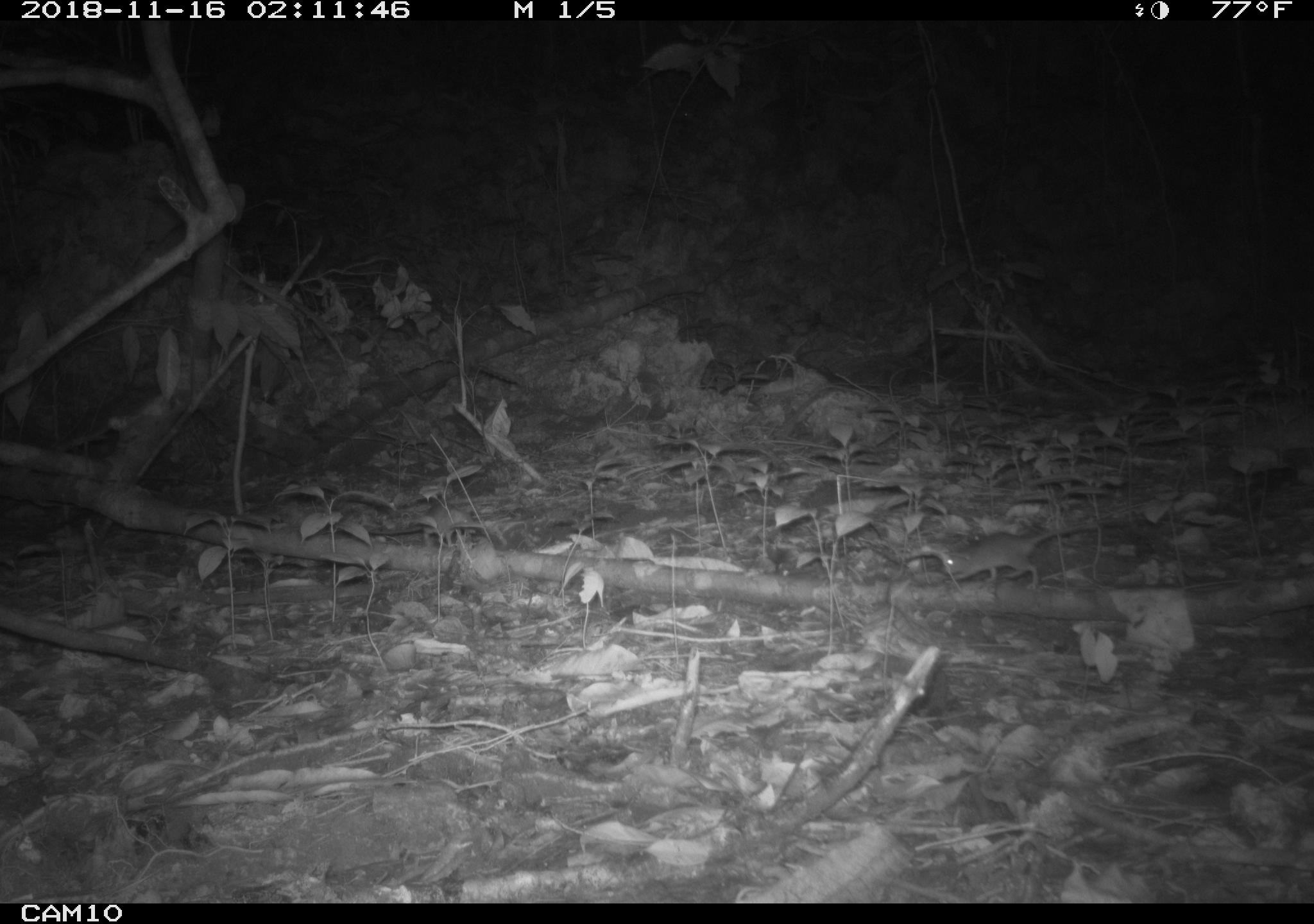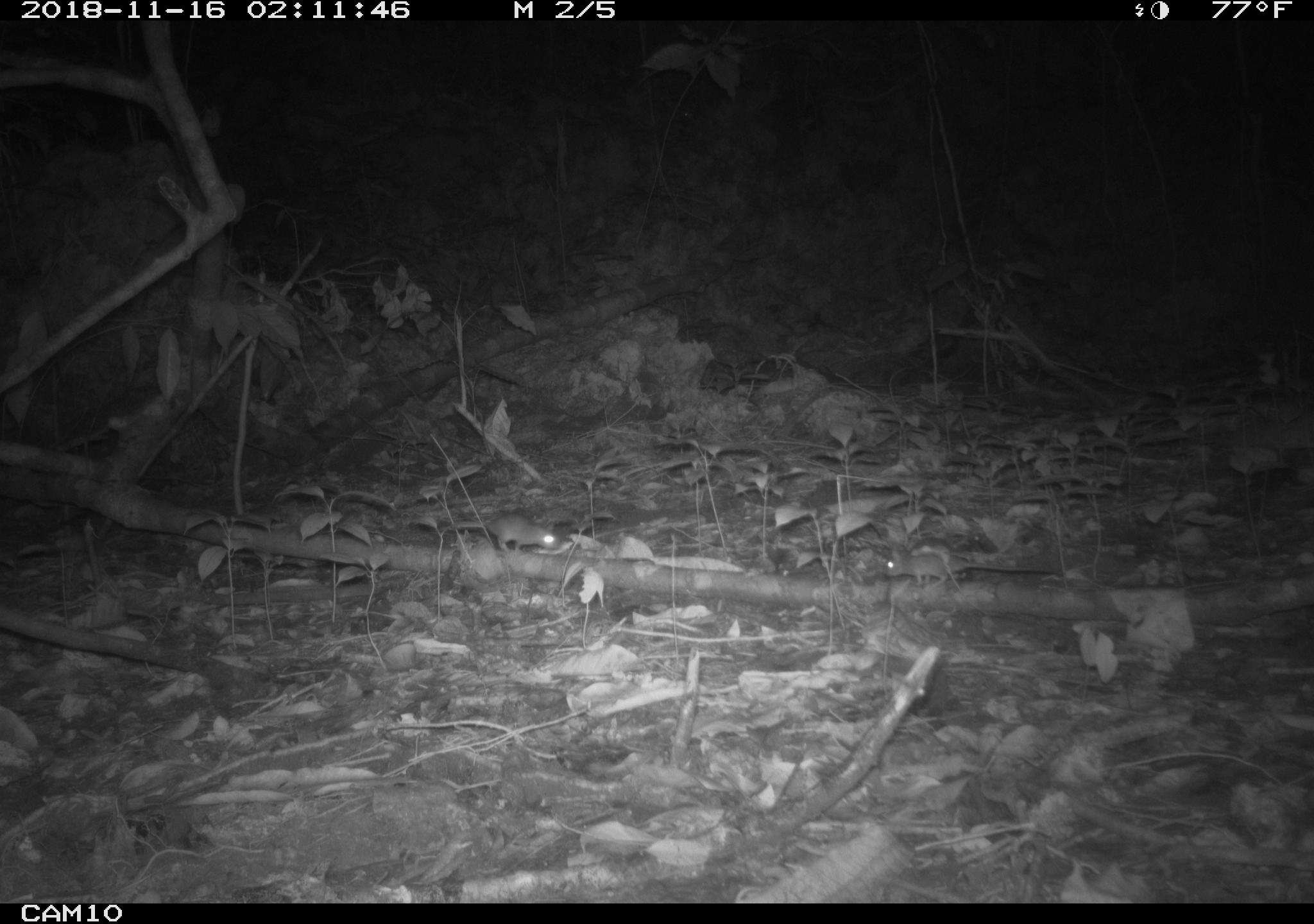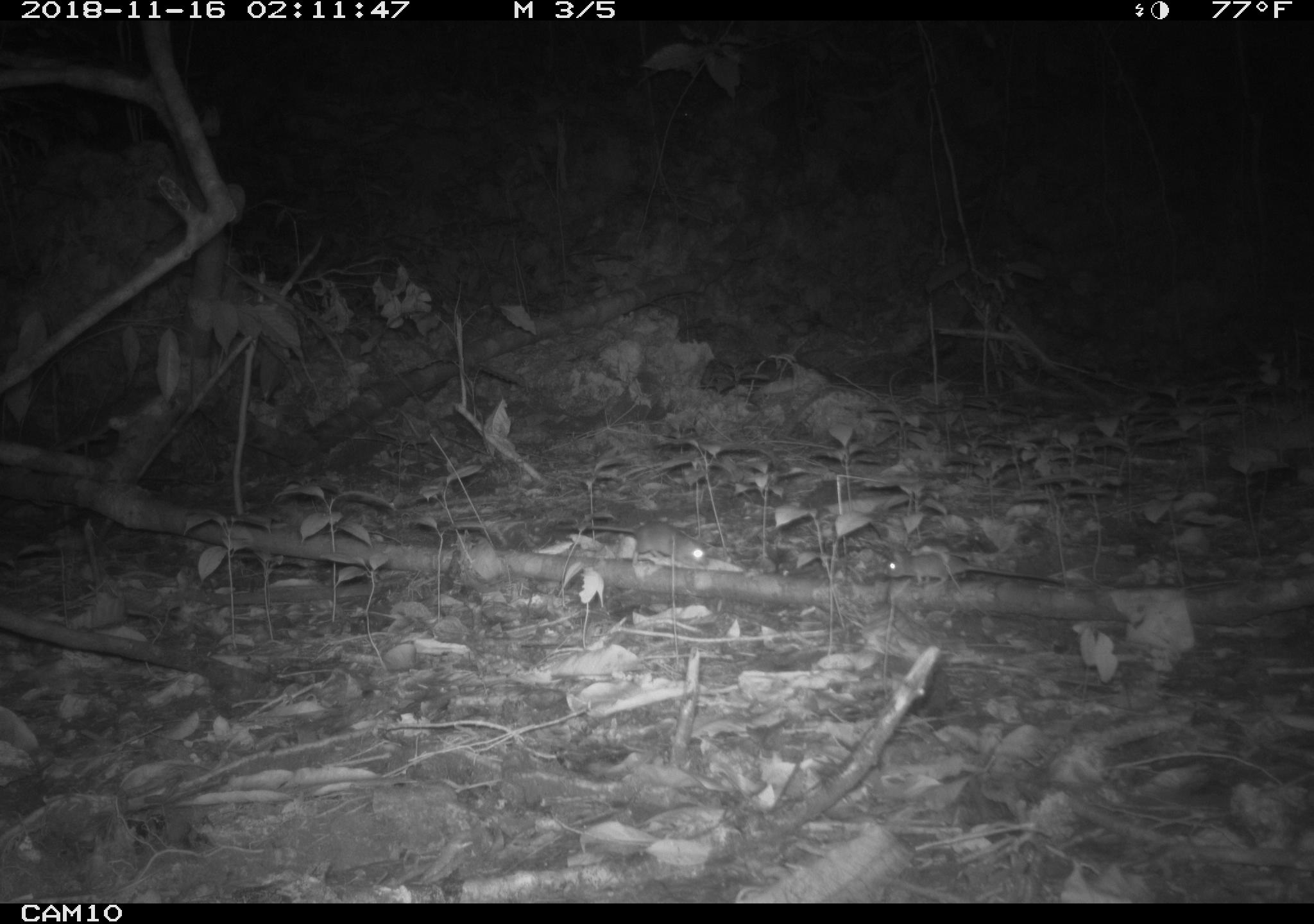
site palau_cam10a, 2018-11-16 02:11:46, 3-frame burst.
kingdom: Animalia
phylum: Chordata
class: Mammalia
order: Rodentia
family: Muridae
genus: Rattus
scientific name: Rattus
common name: rat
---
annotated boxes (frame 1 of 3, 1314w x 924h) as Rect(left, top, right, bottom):
rat: Rect(932, 519, 1128, 594)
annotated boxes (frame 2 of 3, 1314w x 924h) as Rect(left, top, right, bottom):
rat: Rect(874, 538, 1071, 593); Rect(427, 505, 572, 559)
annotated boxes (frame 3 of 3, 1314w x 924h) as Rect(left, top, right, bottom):
rat: Rect(885, 540, 1058, 595); Rect(554, 513, 714, 570)